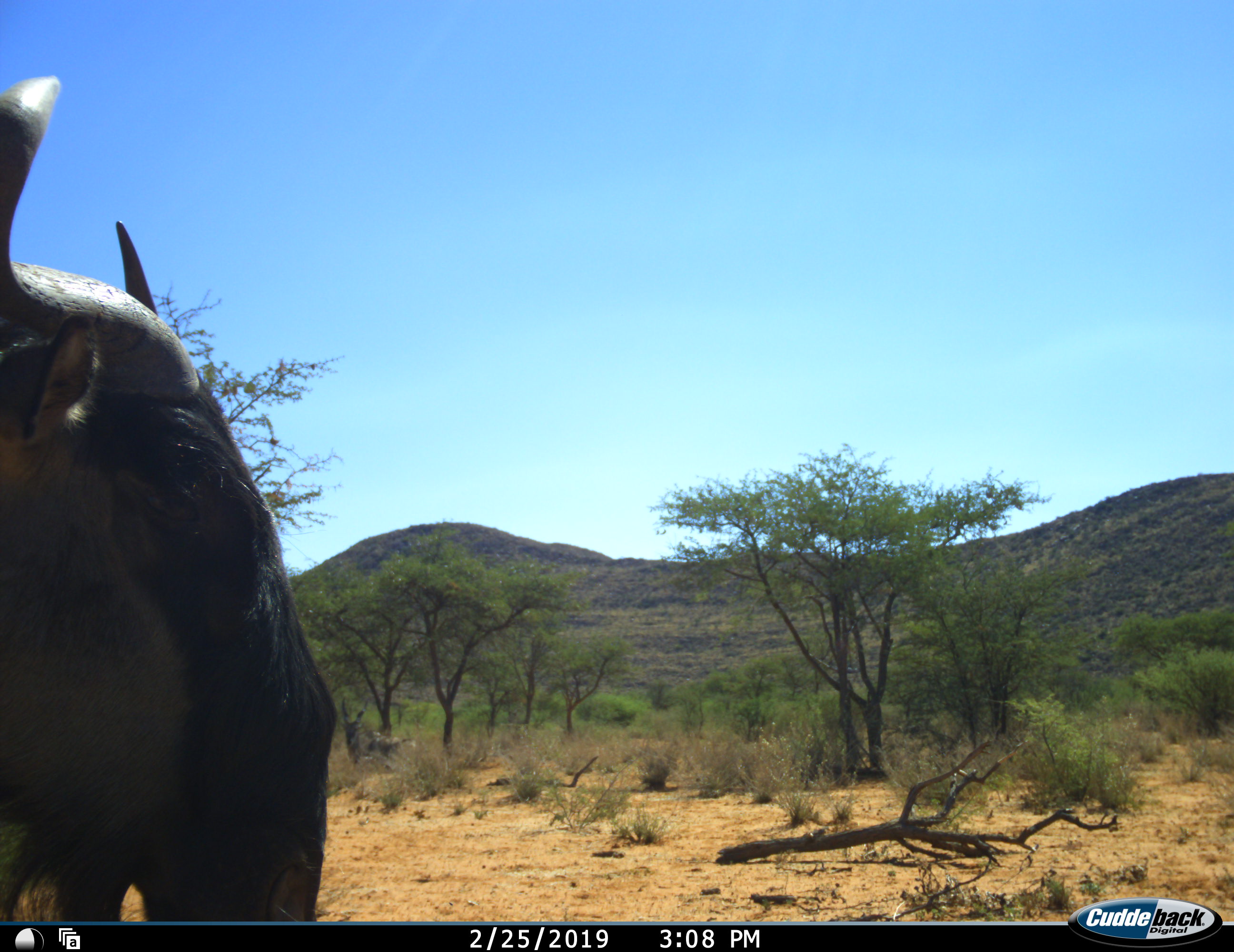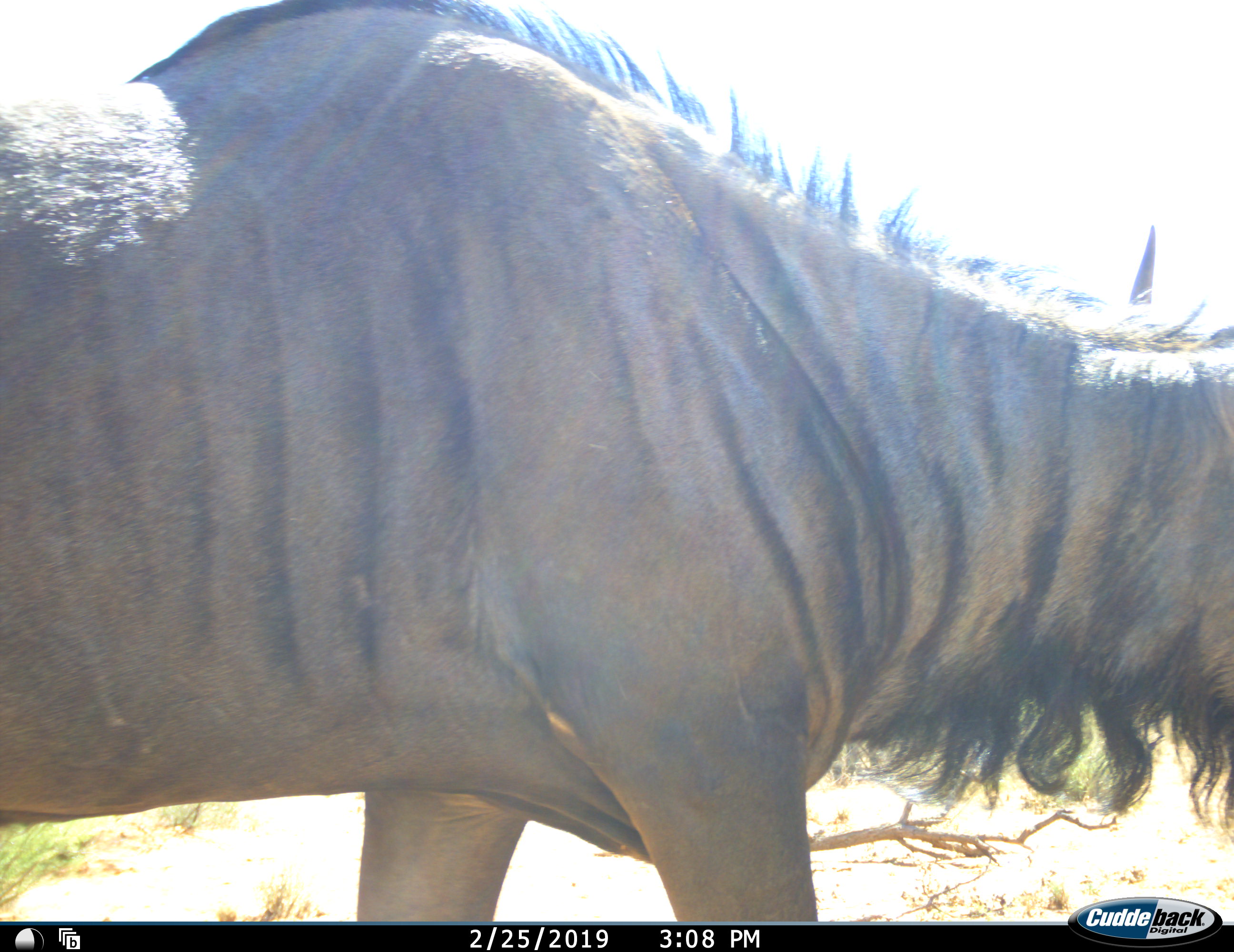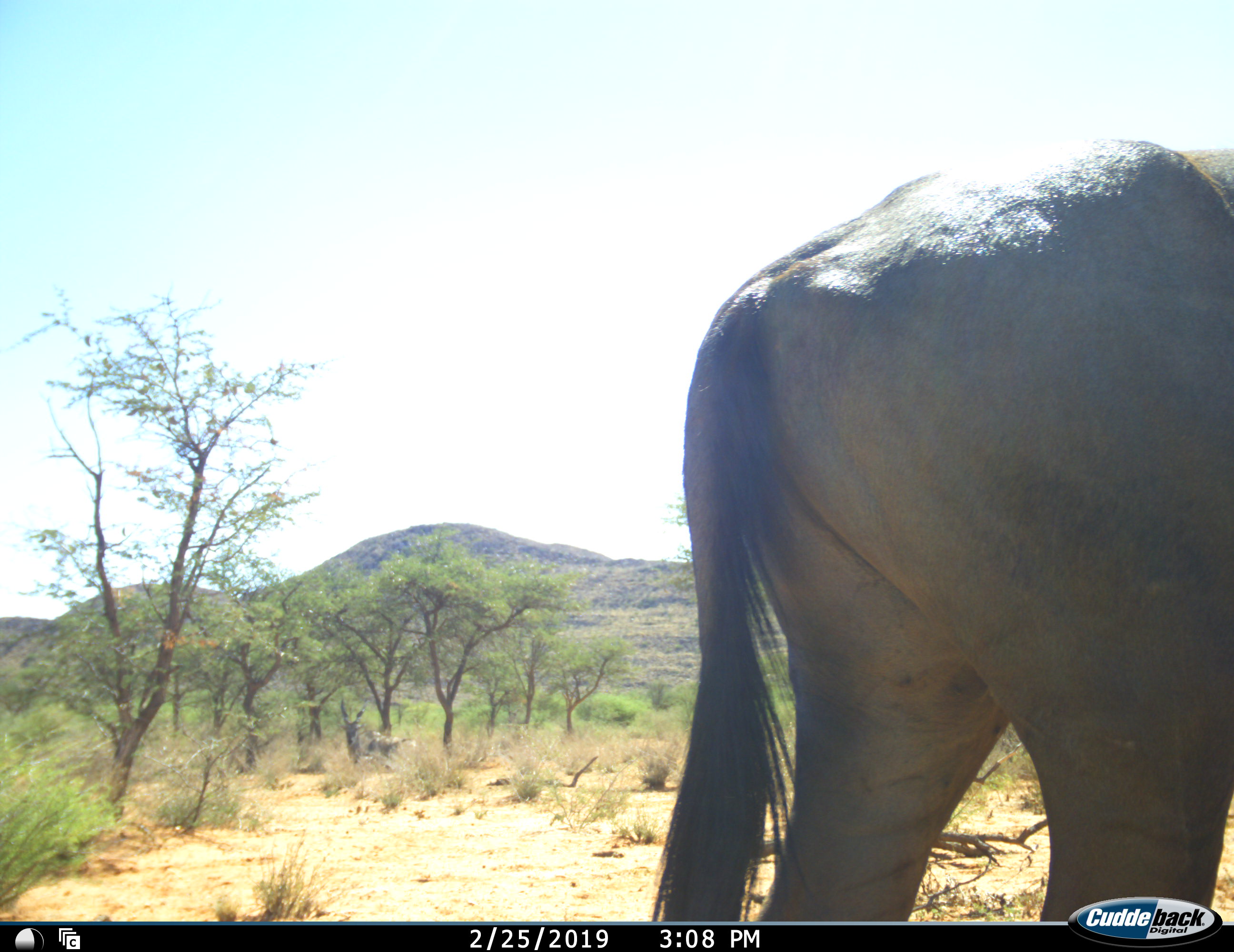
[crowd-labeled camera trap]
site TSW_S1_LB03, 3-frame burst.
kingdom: Animalia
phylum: Chordata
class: Mammalia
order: Artiodactyla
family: Bovidae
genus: Connochaetes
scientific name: Connochaetes taurinus taurinus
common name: blue wildebeest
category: wildebeestblue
Wildebeestblue (blue wildebeest) (Connochaetes taurinus taurinus), count 1. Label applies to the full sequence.